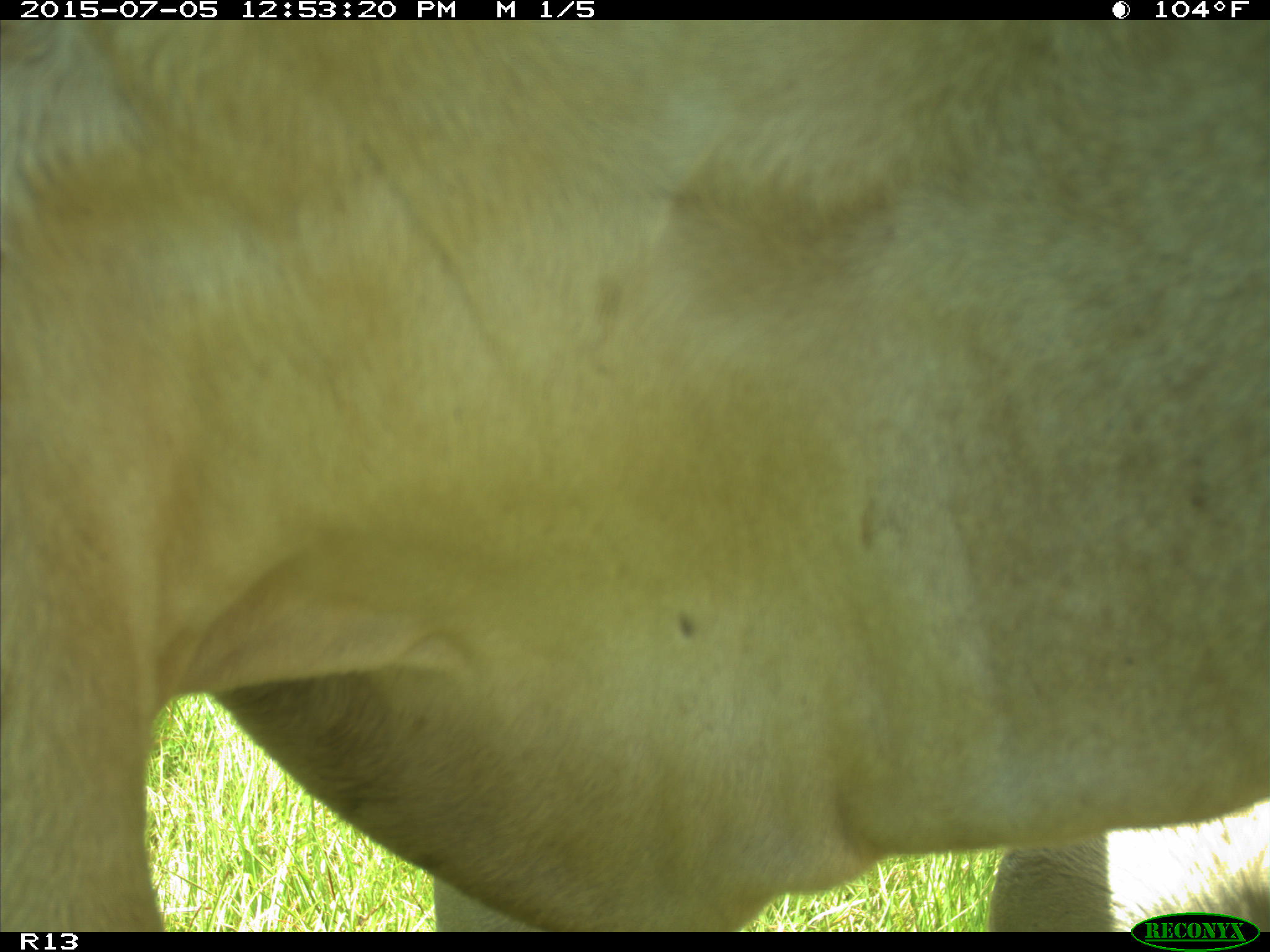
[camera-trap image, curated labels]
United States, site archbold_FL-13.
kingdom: Animalia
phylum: Chordata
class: Mammalia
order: Artiodactyla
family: Bovidae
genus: Bos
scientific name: Bos taurus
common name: domestic cow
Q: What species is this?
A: Bos taurus (domestic cow).